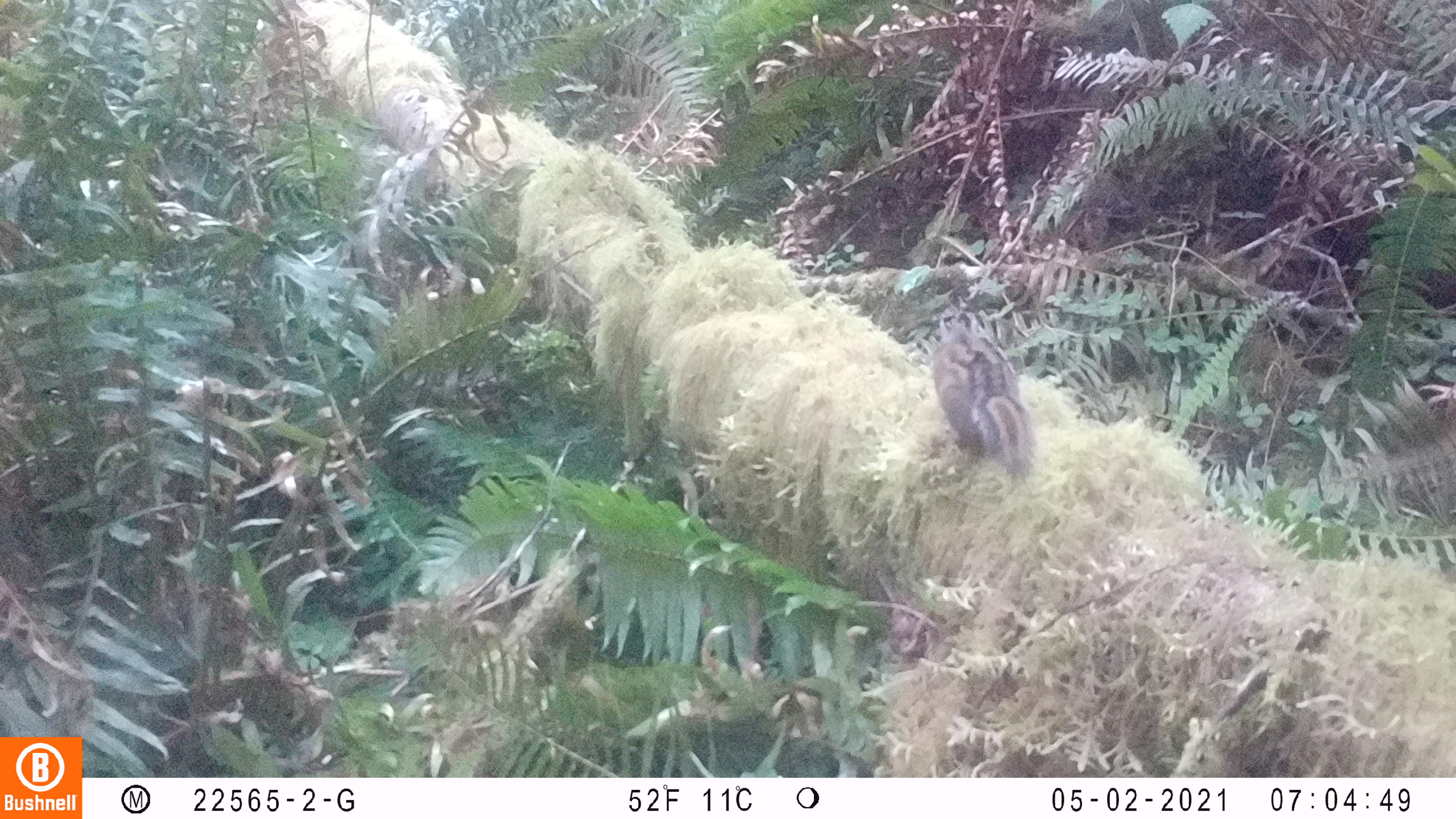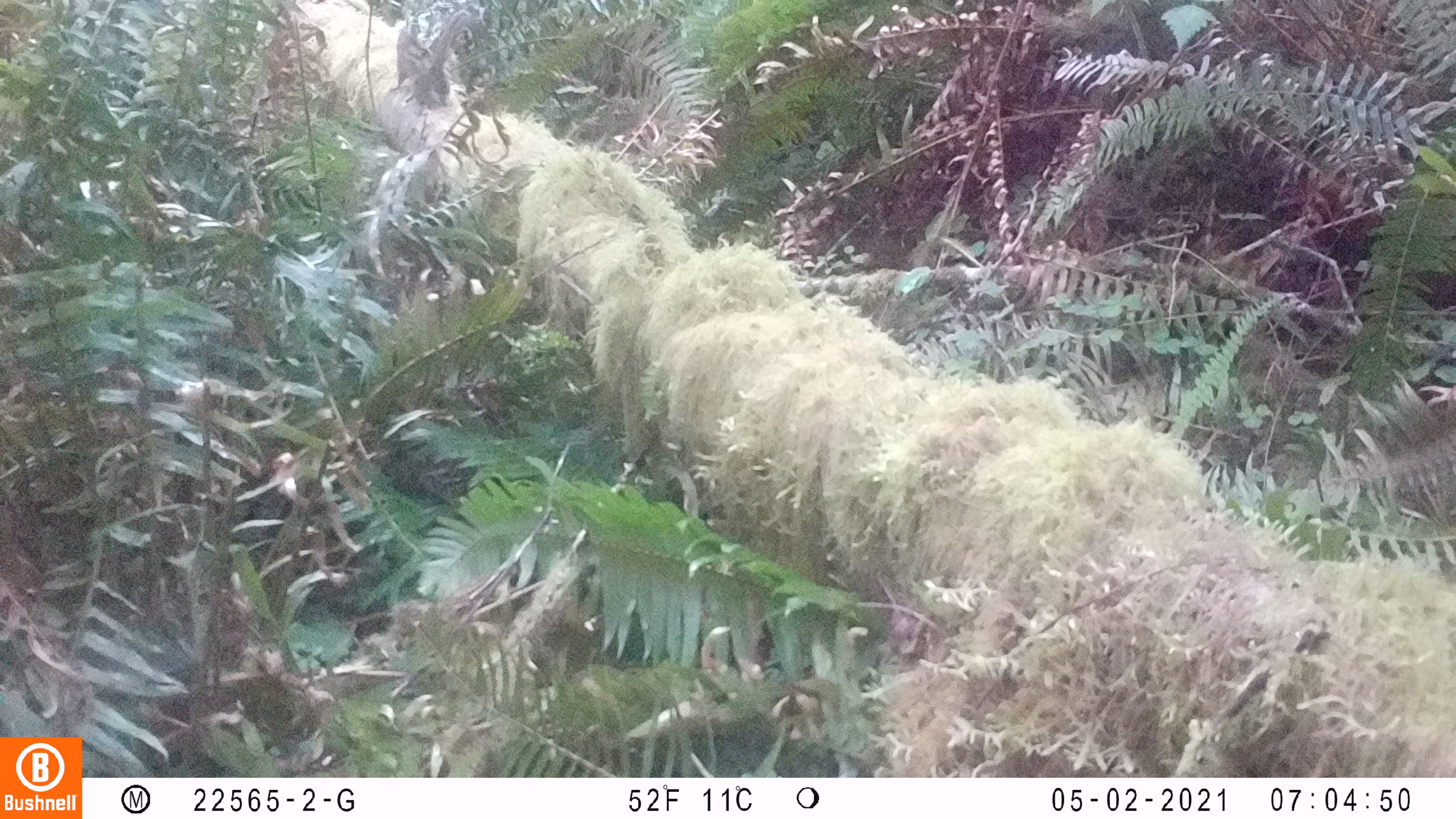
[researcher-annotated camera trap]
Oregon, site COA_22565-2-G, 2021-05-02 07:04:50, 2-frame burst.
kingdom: Animalia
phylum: Chordata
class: Mammalia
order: Rodentia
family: Sciuridae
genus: Neotamias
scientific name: Neotamias townsendii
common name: townsend's chipmunk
Townsend's chipmunk (Neotamias townsendii).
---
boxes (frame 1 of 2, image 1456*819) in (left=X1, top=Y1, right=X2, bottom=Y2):
townsend's chipmunk: (left=929, top=317, right=1046, bottom=488)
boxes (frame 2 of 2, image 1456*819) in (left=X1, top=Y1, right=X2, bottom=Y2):
townsend's chipmunk: (left=384, top=6, right=480, bottom=117)